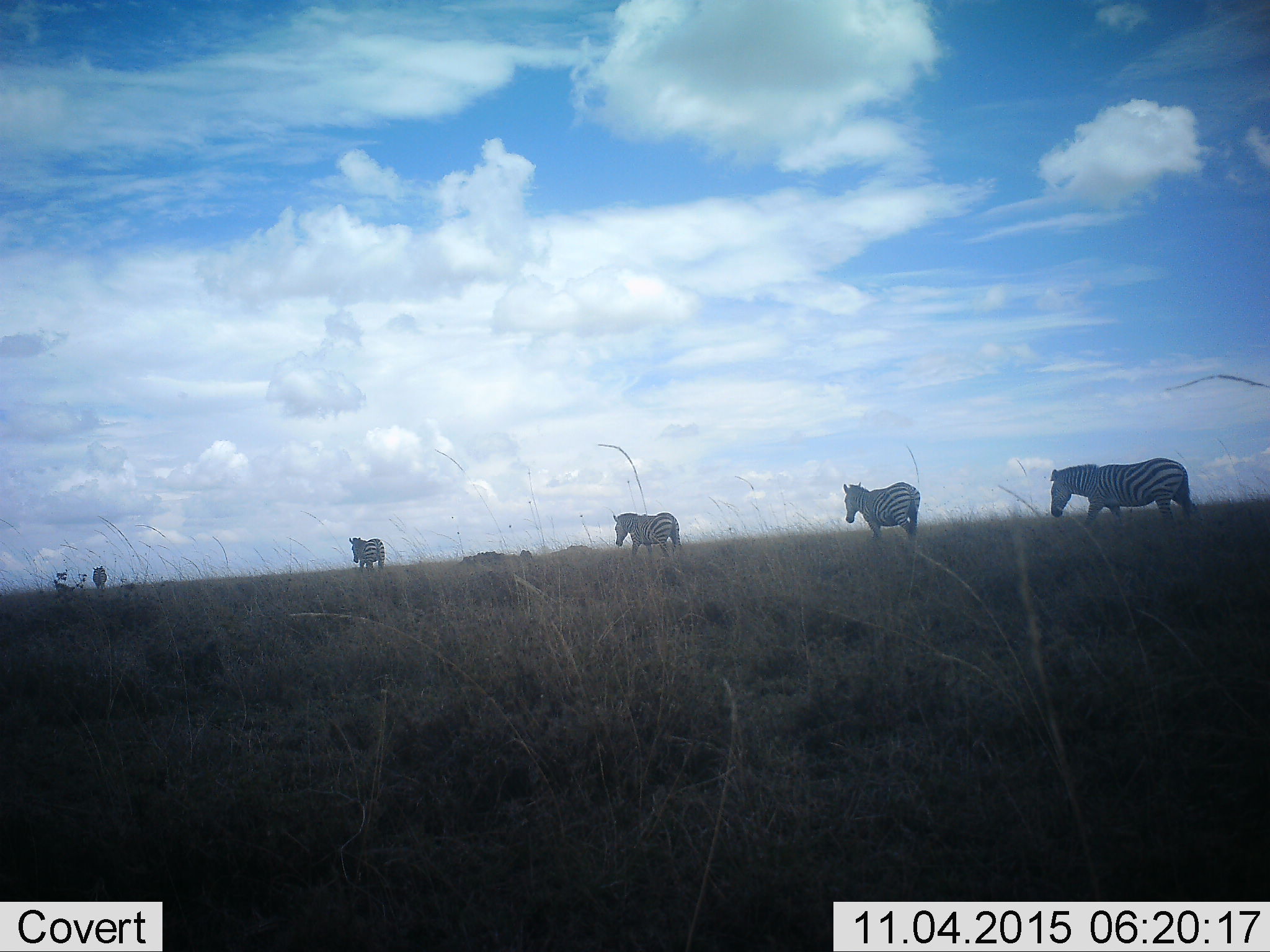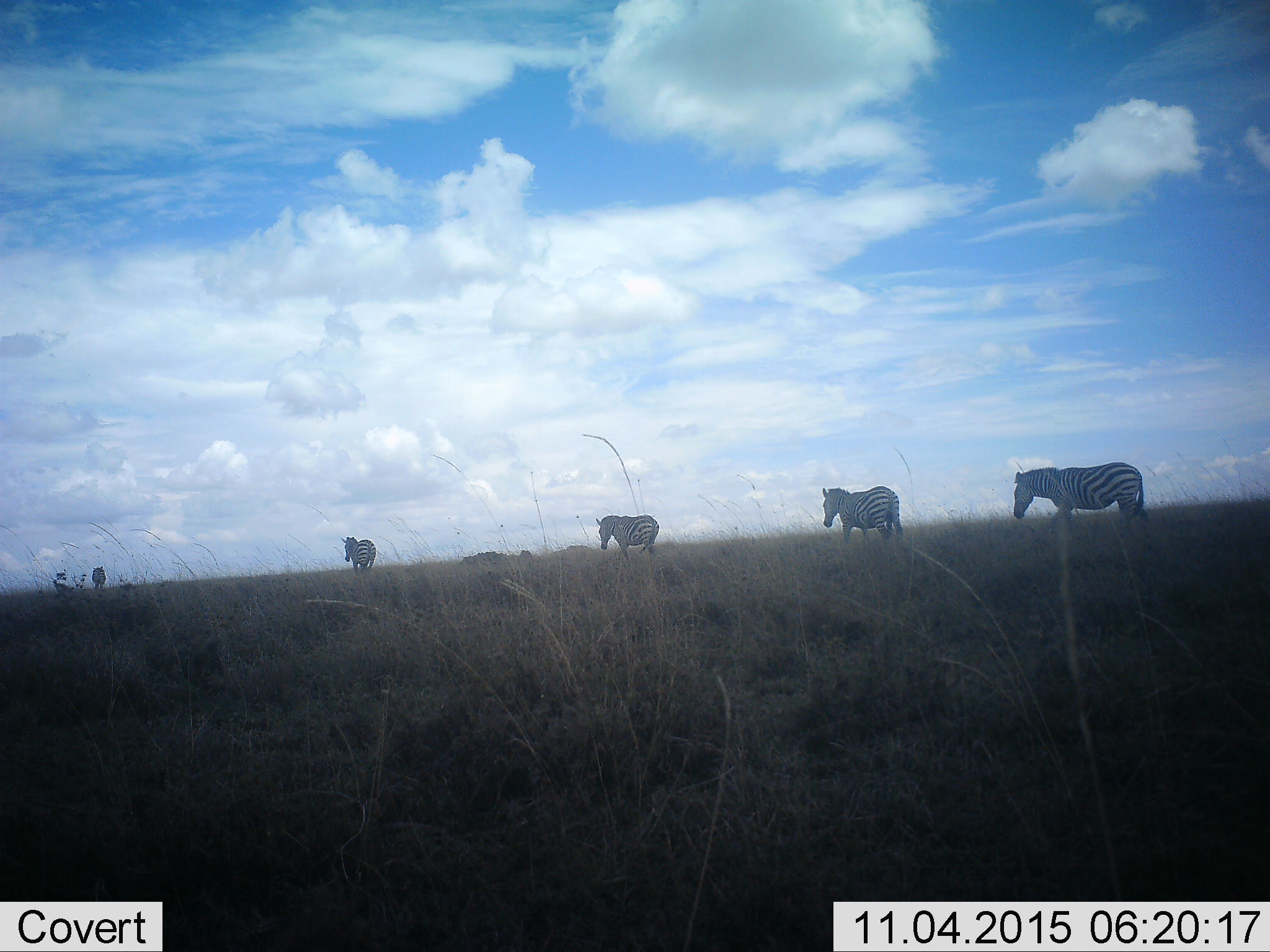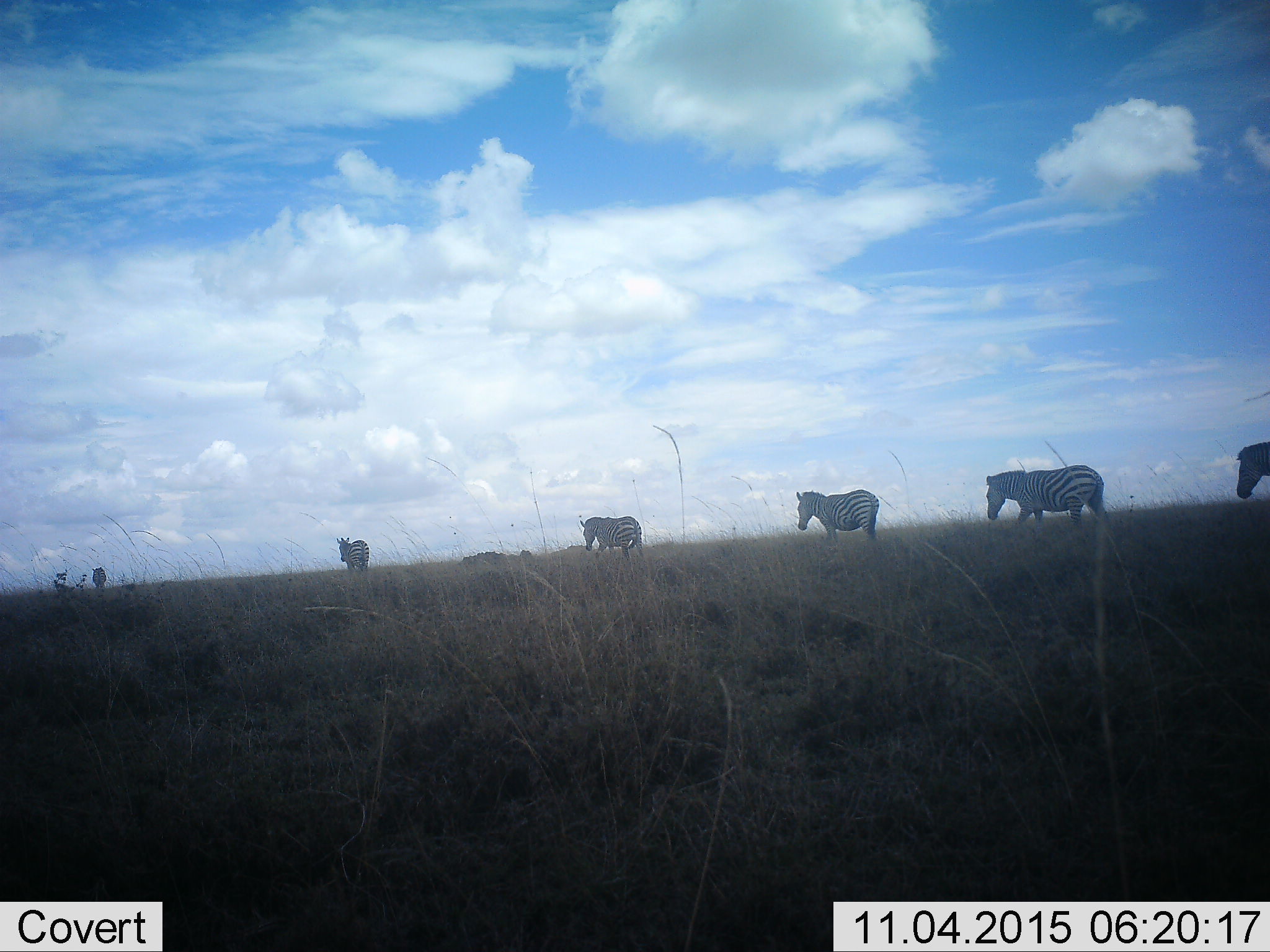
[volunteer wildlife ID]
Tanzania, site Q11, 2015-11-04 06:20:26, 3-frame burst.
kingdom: Animalia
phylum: Chordata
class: Mammalia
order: Perissodactyla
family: Equidae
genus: Equus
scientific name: Equus quagga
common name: plains zebra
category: zebra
Zebra (plains zebra) (Equus quagga), count 5. Behavior (volunteer vote fractions): standing 22%, resting 0%, moving 100%, interacting 0%. Young present (vote fraction): 0%. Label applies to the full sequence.